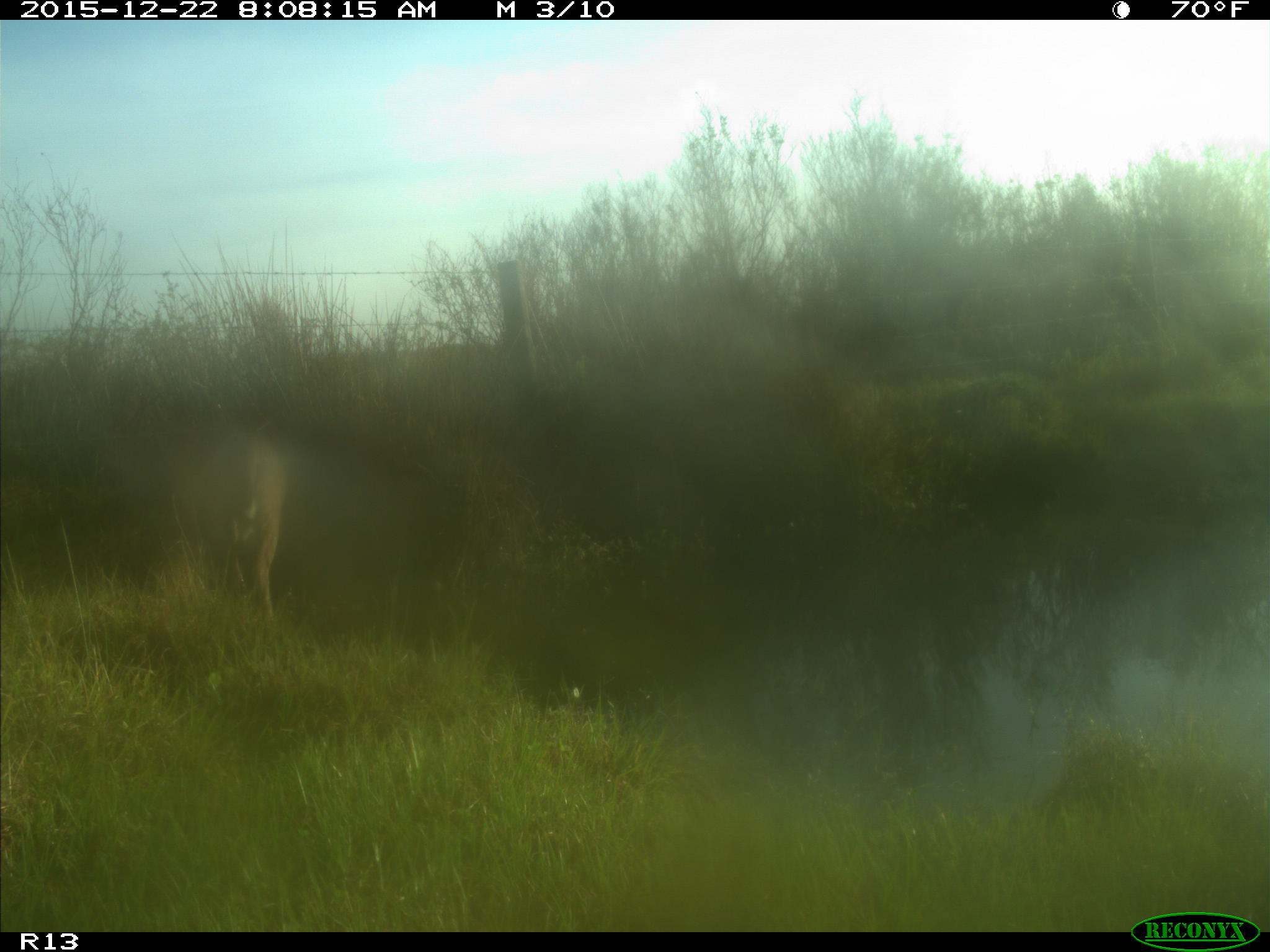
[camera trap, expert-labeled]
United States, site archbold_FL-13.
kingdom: Animalia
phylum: Chordata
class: Mammalia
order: Artiodactyla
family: Cervidae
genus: Odocoileus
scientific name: Odocoileus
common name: deer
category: unidentified deer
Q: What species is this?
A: Unidentified deer (deer) (Odocoileus).